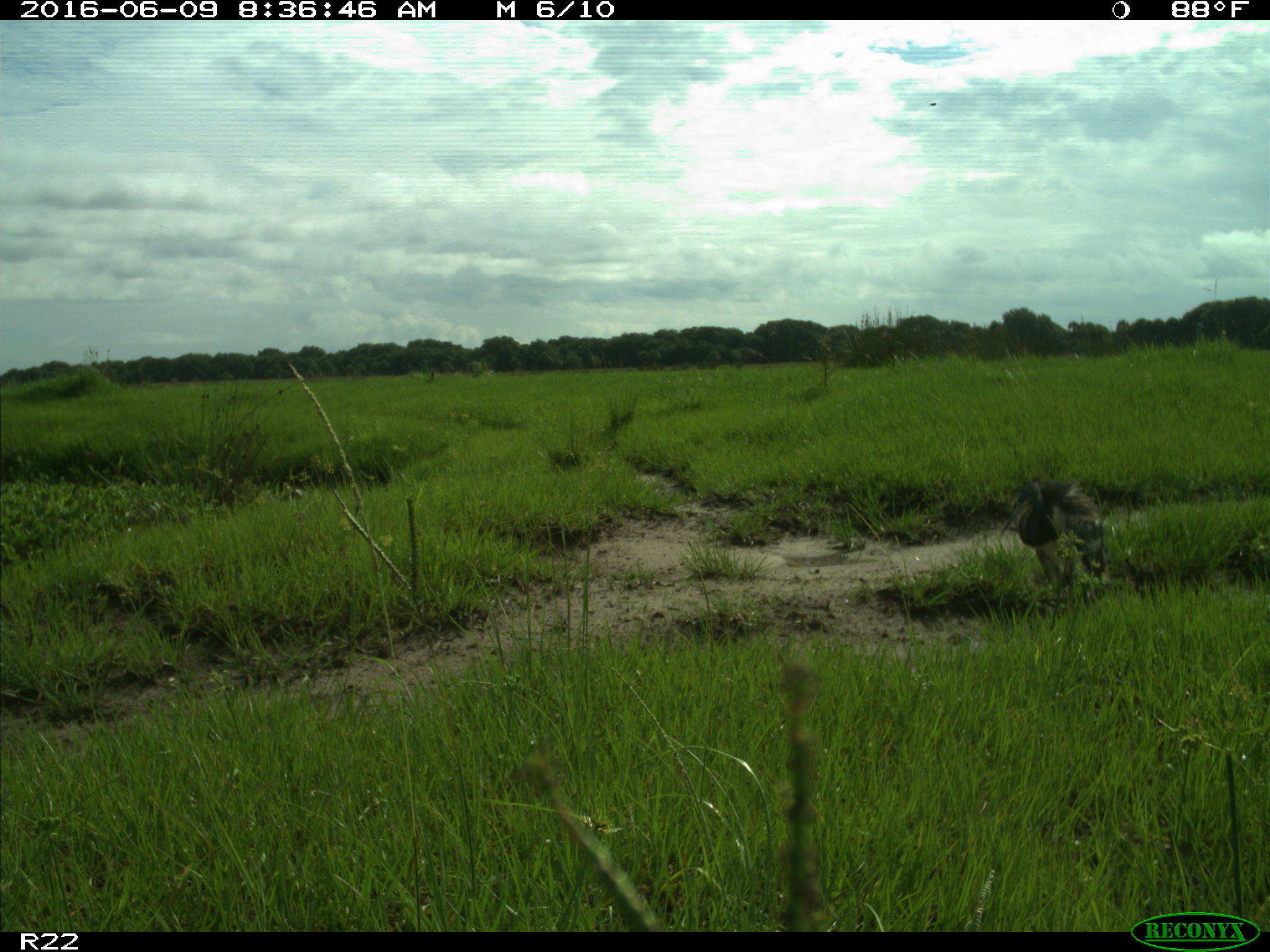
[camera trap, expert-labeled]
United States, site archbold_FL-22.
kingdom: Animalia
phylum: Chordata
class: Aves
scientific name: Aves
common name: birds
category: unidentified bird